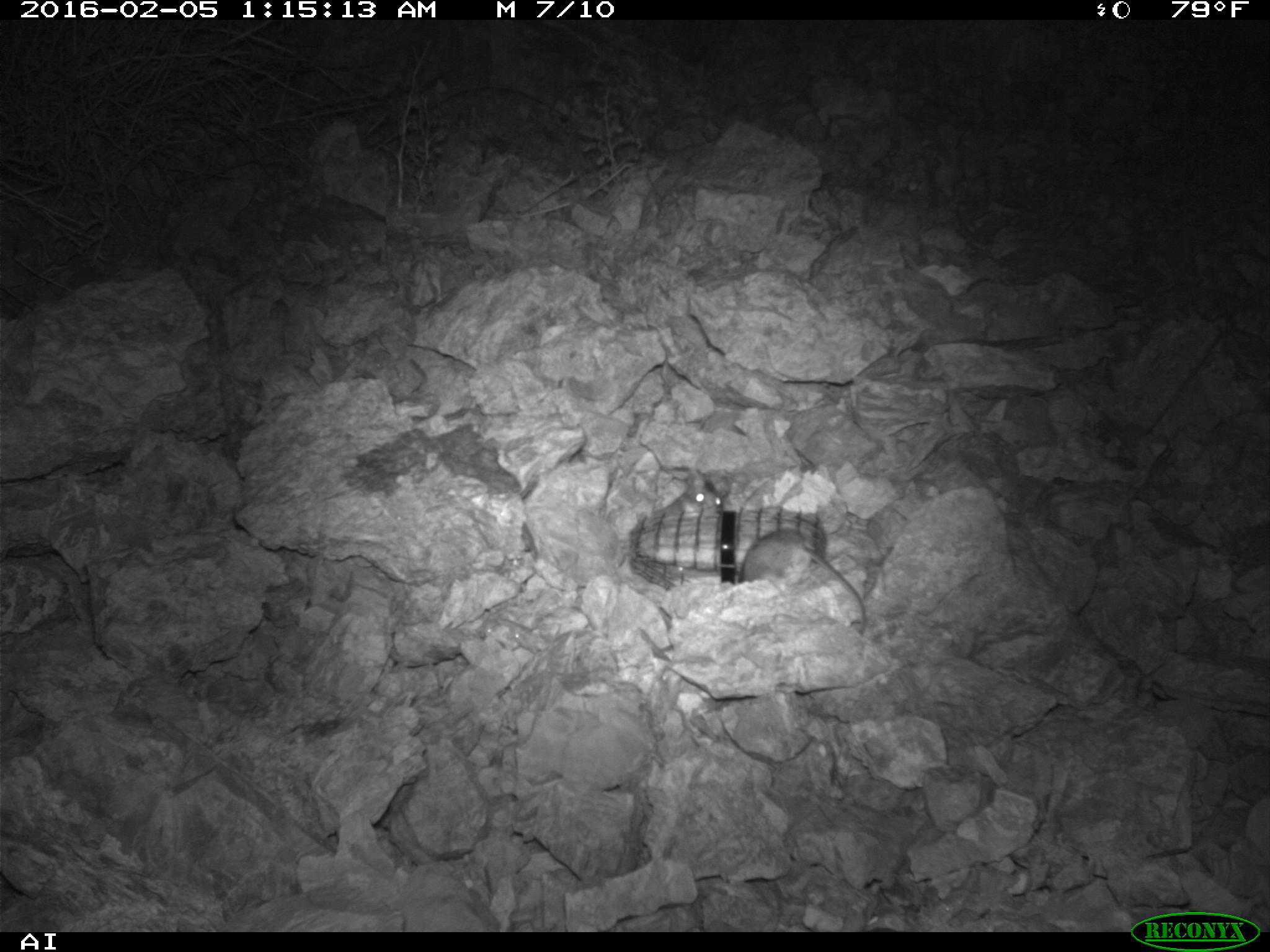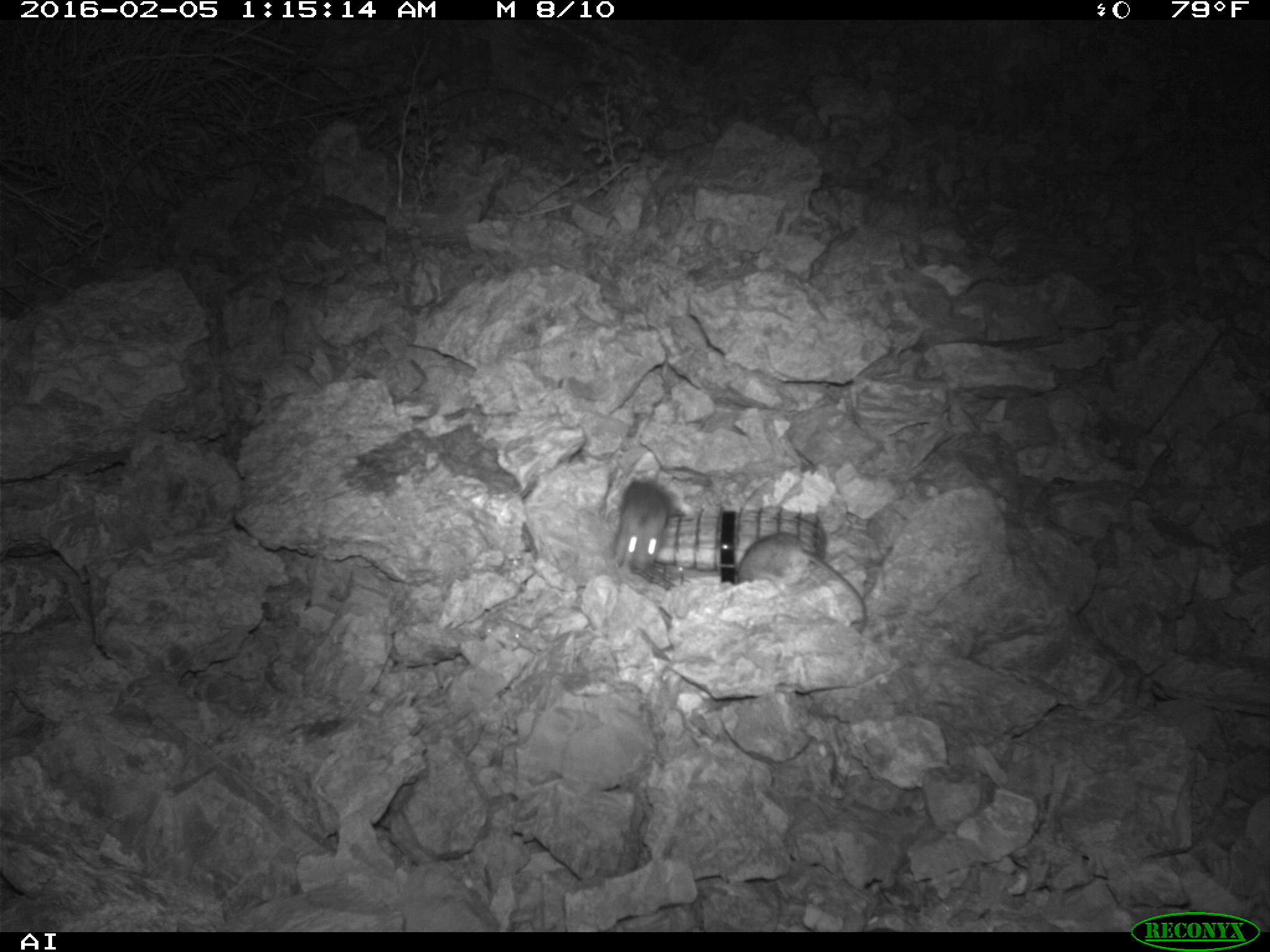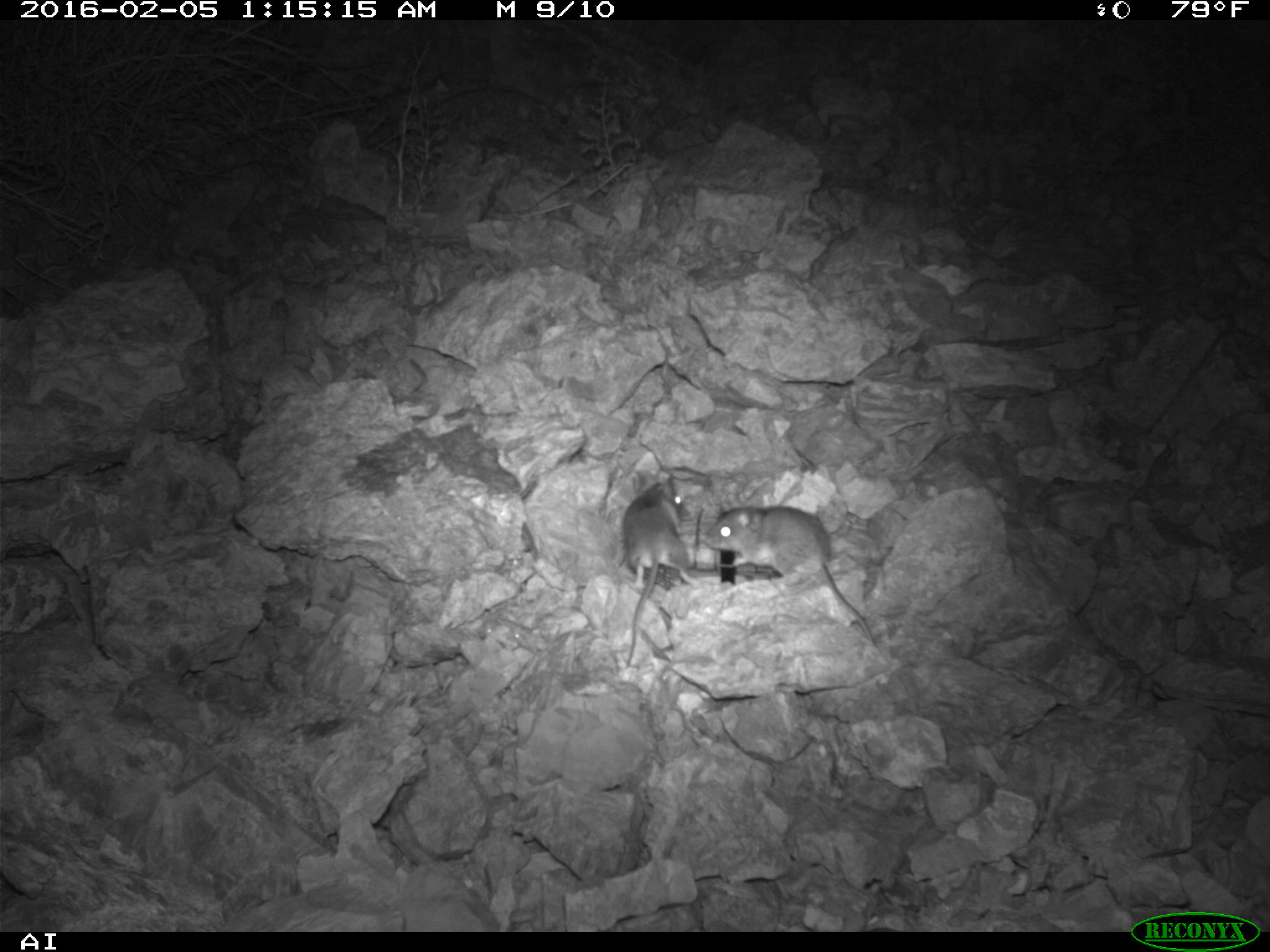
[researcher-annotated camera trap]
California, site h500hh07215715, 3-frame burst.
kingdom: Animalia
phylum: Chordata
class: Mammalia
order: Rodentia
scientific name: Rodentia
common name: rodent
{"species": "rodent (Rodentia)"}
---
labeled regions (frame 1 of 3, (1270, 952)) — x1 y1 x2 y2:
rodent: 739 531 873 637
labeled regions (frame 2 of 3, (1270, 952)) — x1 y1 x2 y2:
rodent: 732 532 866 634; 611 461 672 574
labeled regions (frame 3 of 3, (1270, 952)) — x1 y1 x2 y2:
rodent: 704 504 883 651; 619 470 691 666